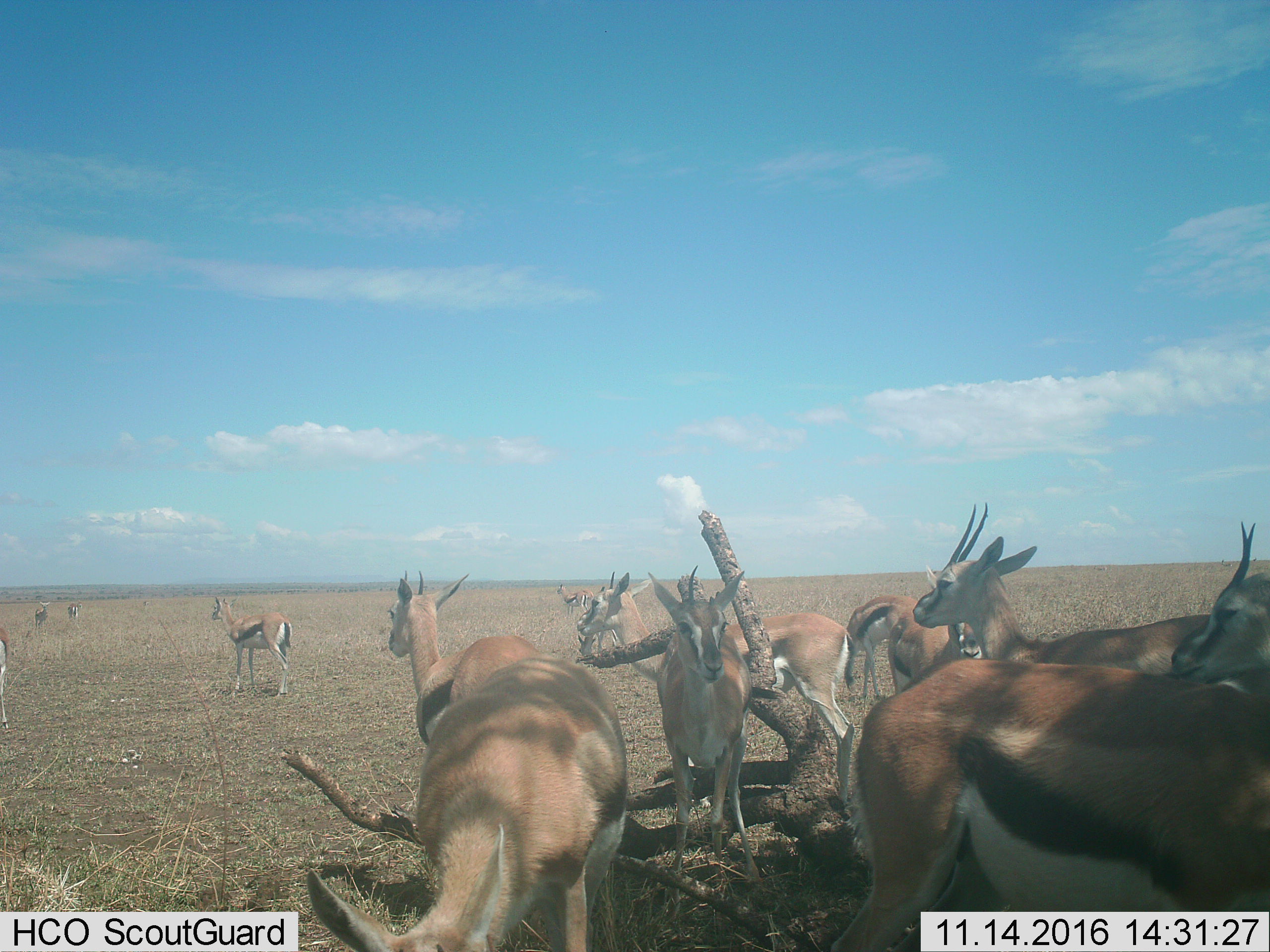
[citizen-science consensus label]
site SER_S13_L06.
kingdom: Animalia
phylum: Chordata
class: Mammalia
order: Artiodactyla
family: Bovidae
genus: Eudorcas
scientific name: Eudorcas thomsonii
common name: thomson's gazelle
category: gazellethomsons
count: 11-50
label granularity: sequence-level